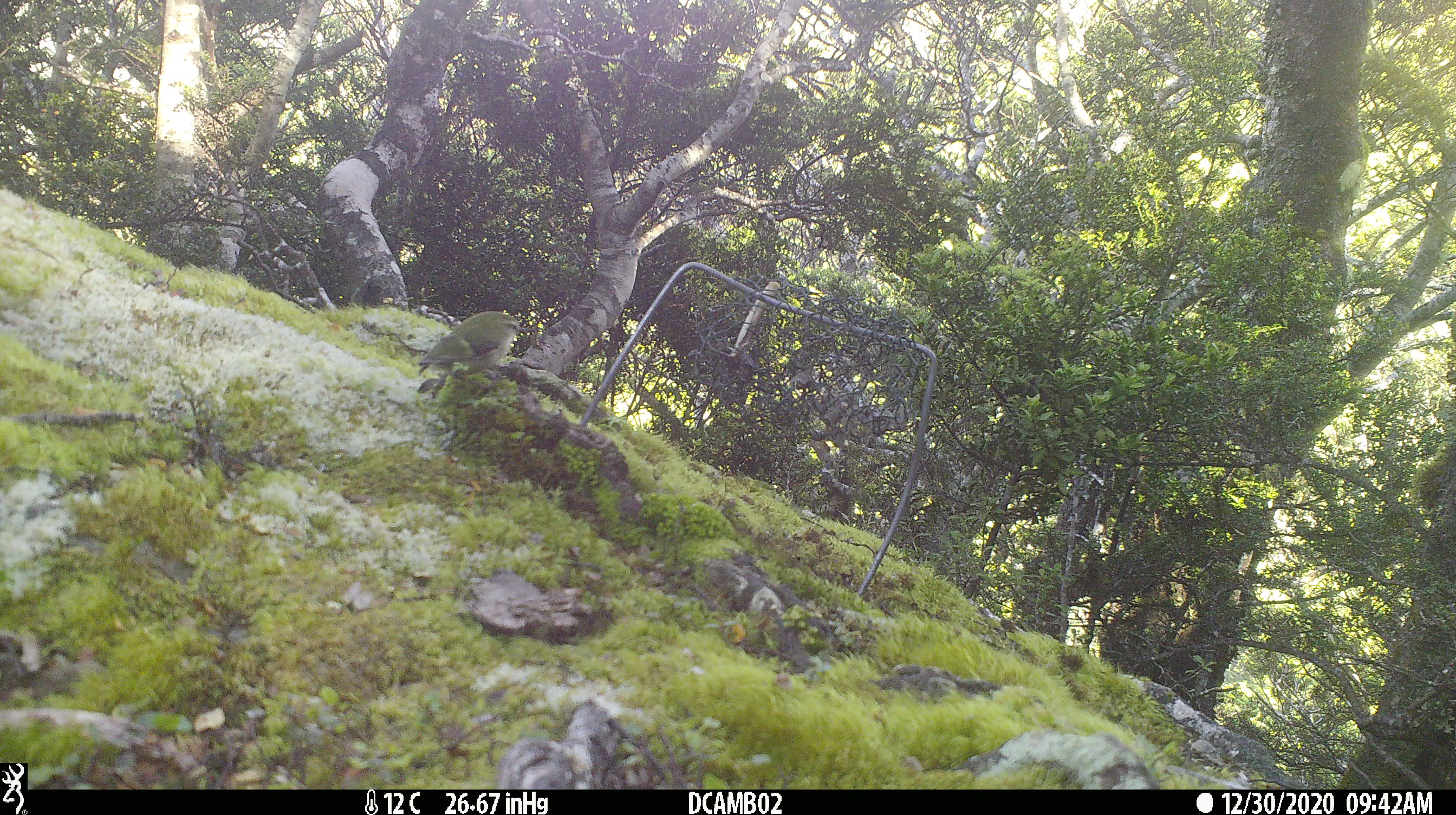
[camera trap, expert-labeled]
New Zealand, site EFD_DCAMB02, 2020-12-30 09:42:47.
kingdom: Animalia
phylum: Chordata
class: Aves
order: Passeriformes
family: Acanthisittidae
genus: Acanthisitta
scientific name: Acanthisitta chloris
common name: rifleman